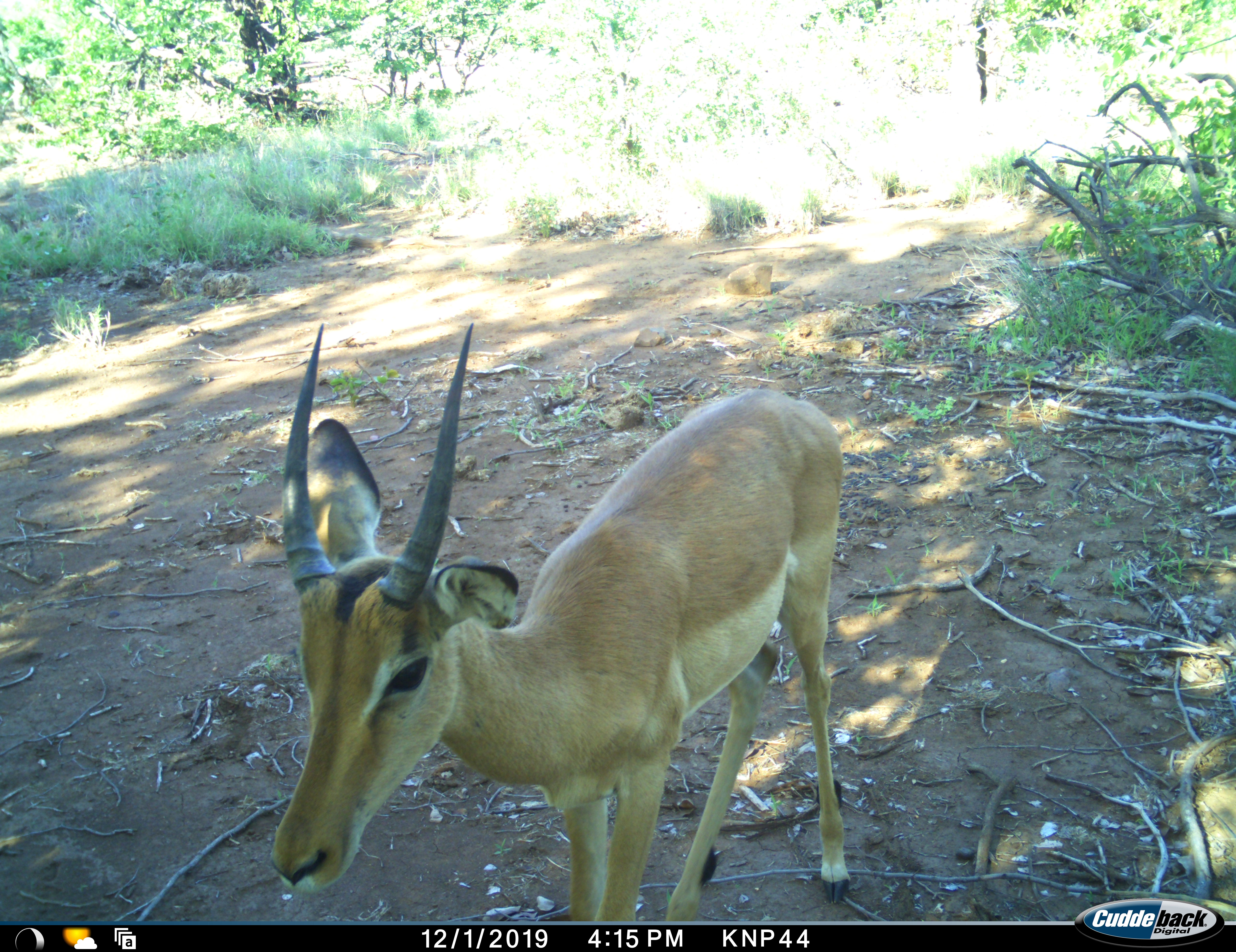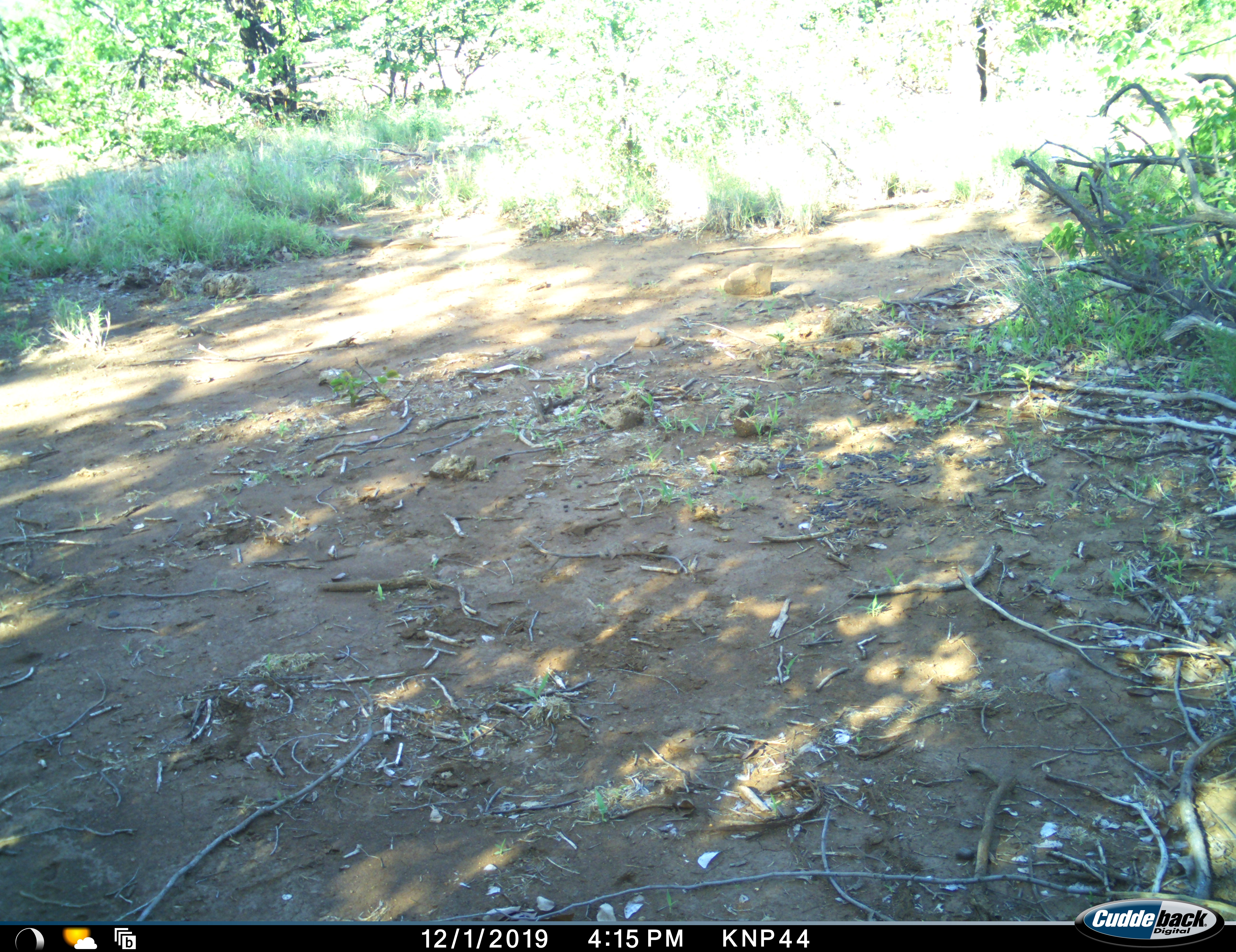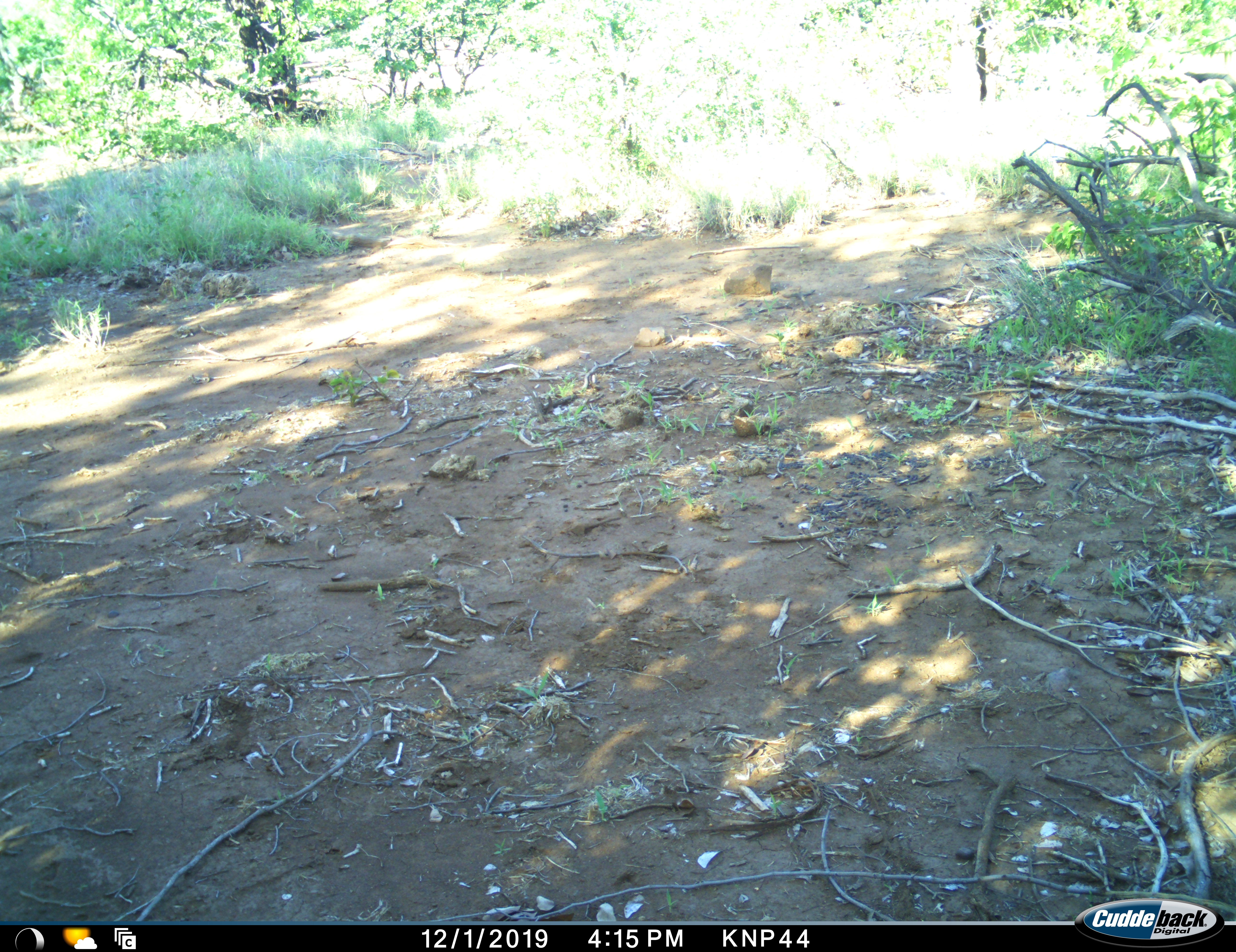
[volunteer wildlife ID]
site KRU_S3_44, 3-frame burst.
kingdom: Animalia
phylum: Chordata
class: Mammalia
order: Artiodactyla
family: Bovidae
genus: Aepyceros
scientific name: Aepyceros melampus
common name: impala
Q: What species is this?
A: Impala (Aepyceros melampus).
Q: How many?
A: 1.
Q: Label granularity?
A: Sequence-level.